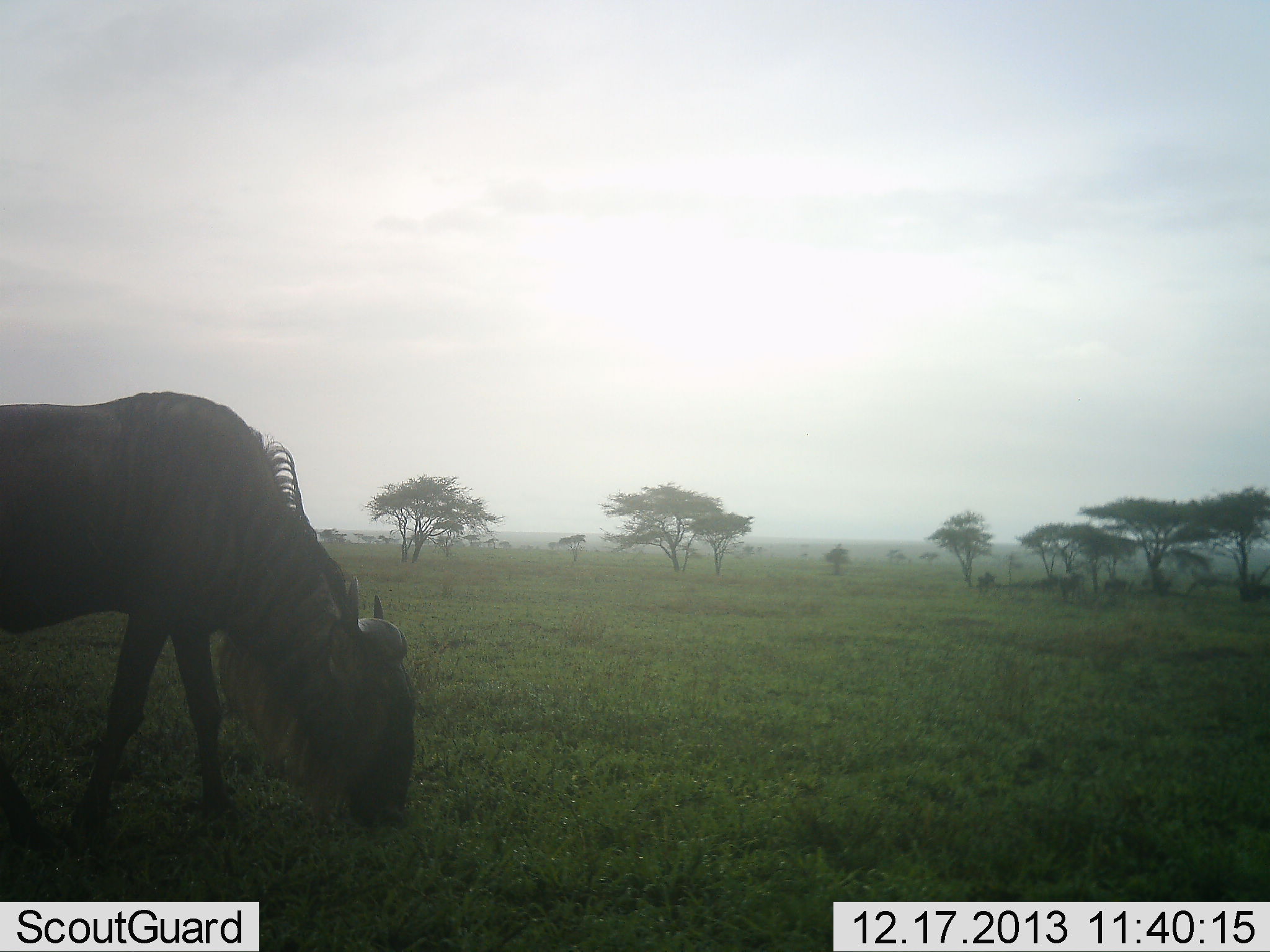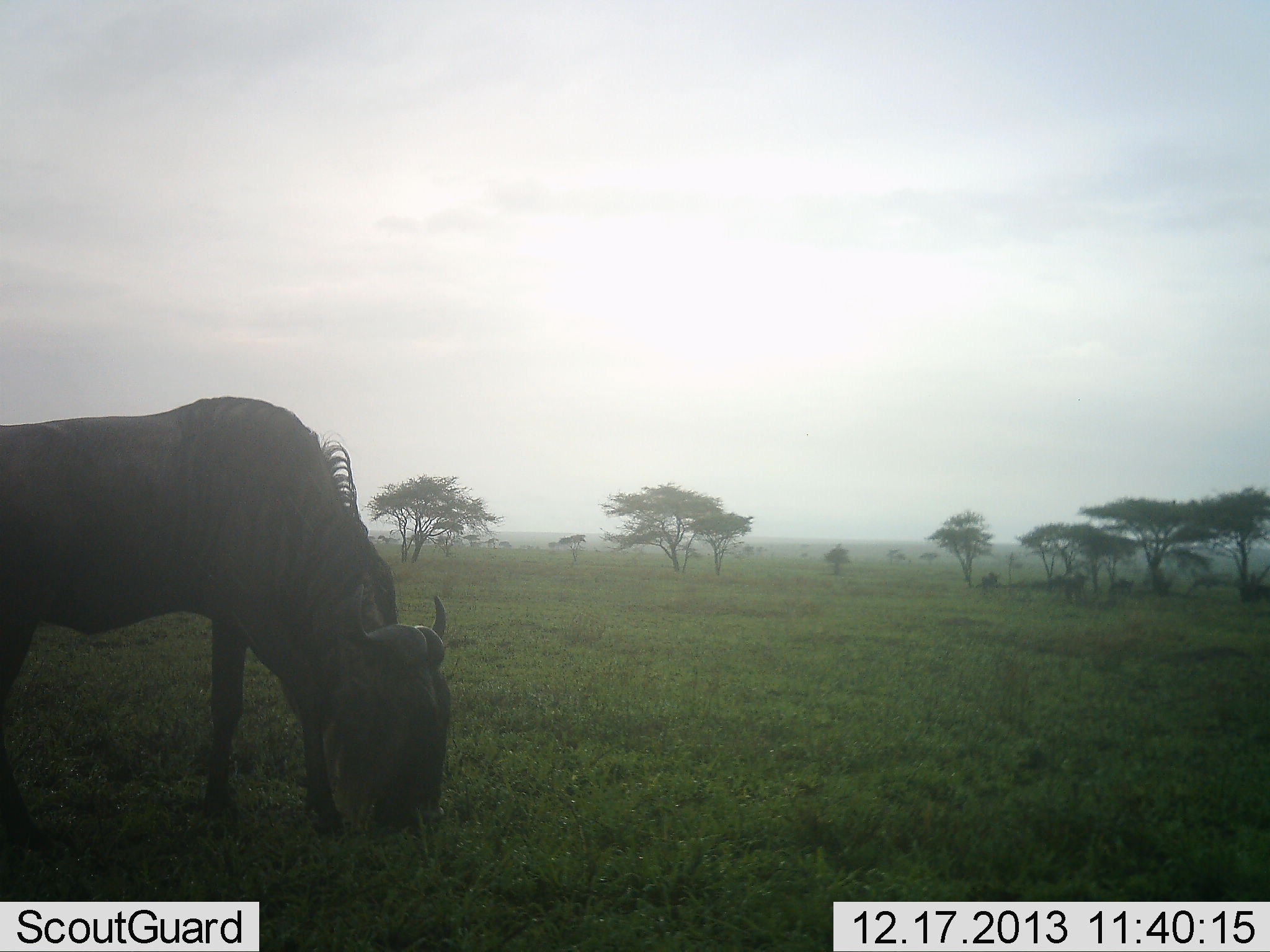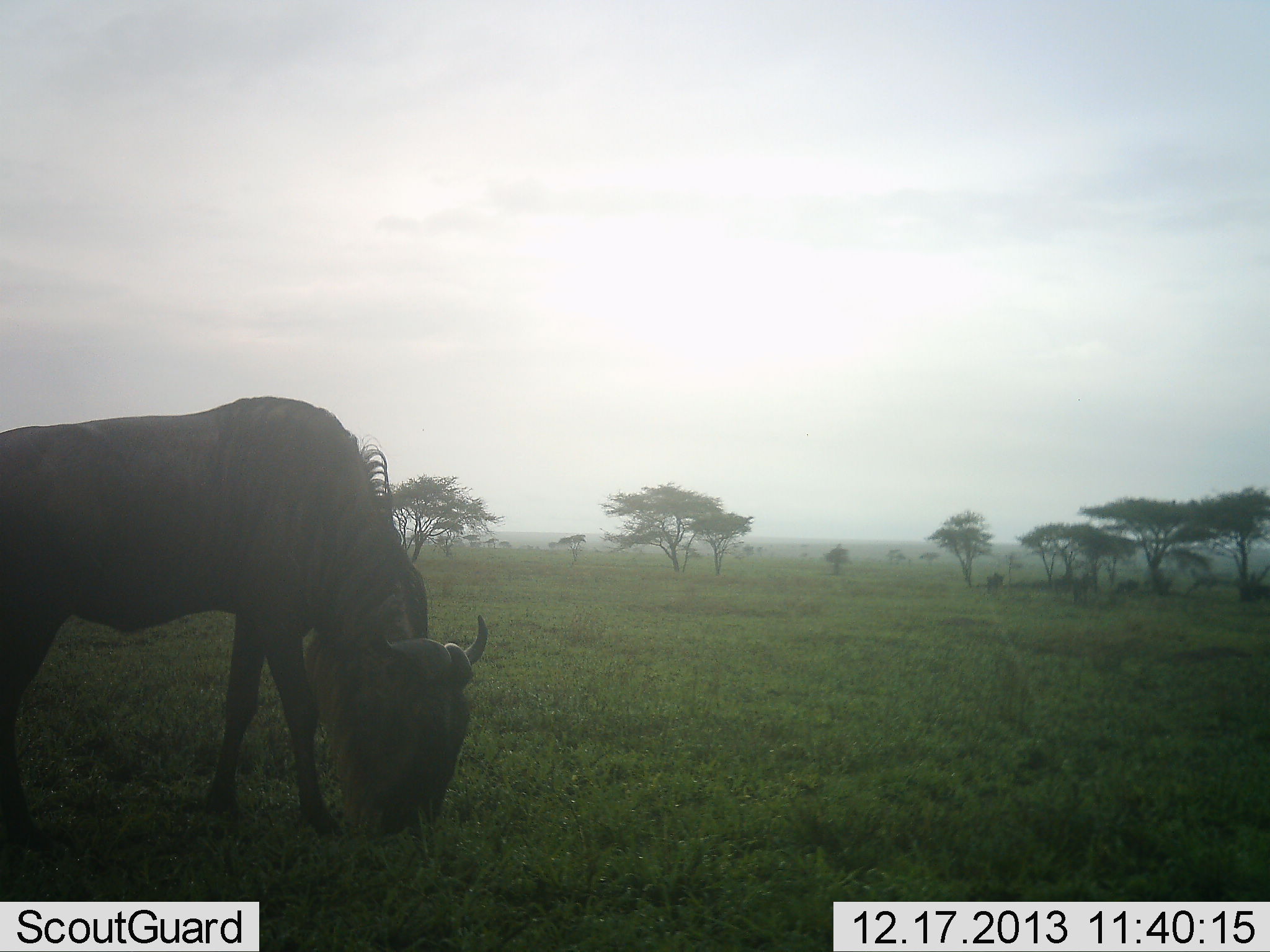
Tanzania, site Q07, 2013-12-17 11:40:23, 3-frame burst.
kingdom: Animalia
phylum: Chordata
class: Mammalia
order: Artiodactyla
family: Bovidae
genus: Connochaetes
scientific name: Connochaetes taurinus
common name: blue wildebeest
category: wildebeest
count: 1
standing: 30%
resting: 0%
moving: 30%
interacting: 0%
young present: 0%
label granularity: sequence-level